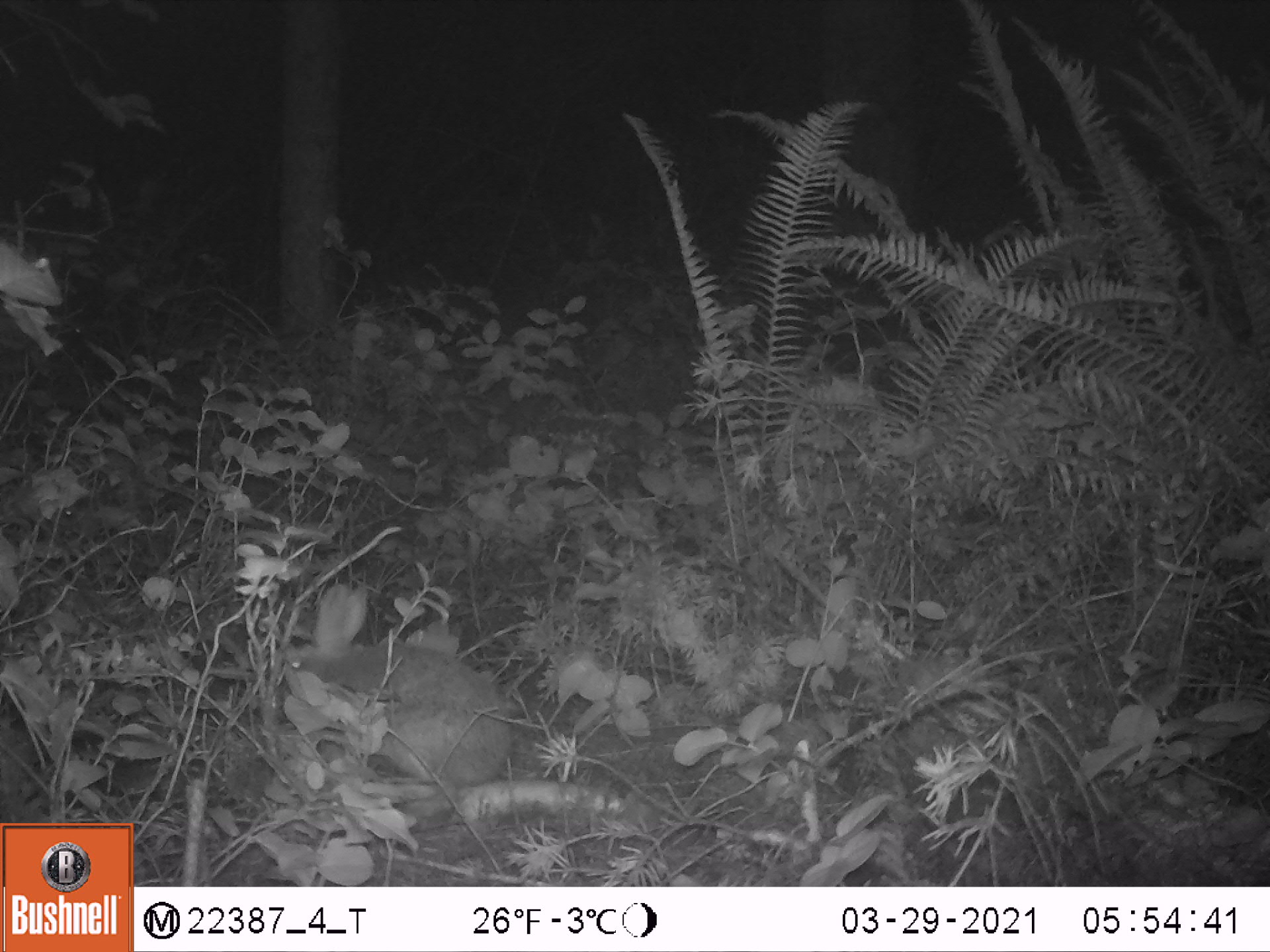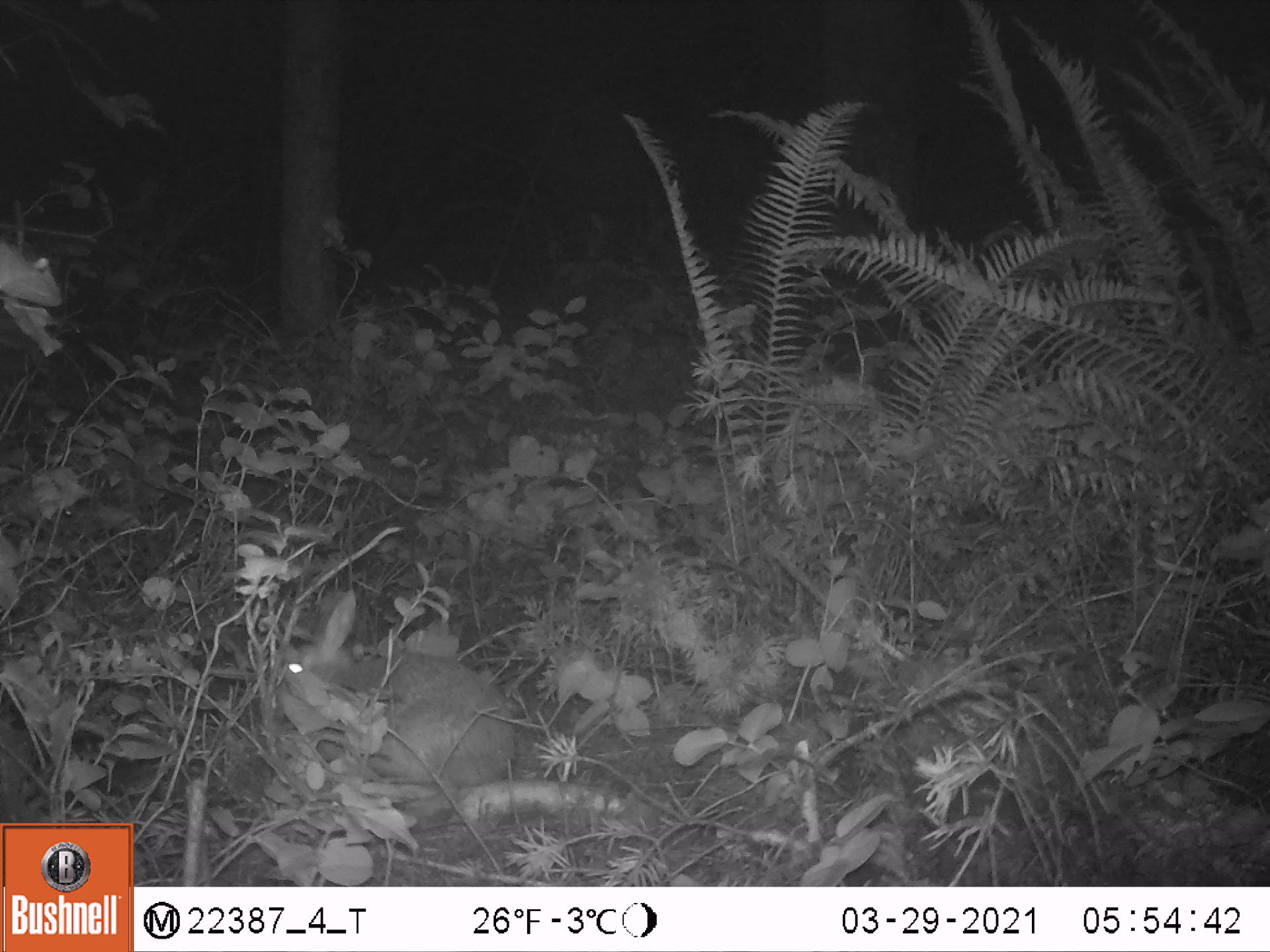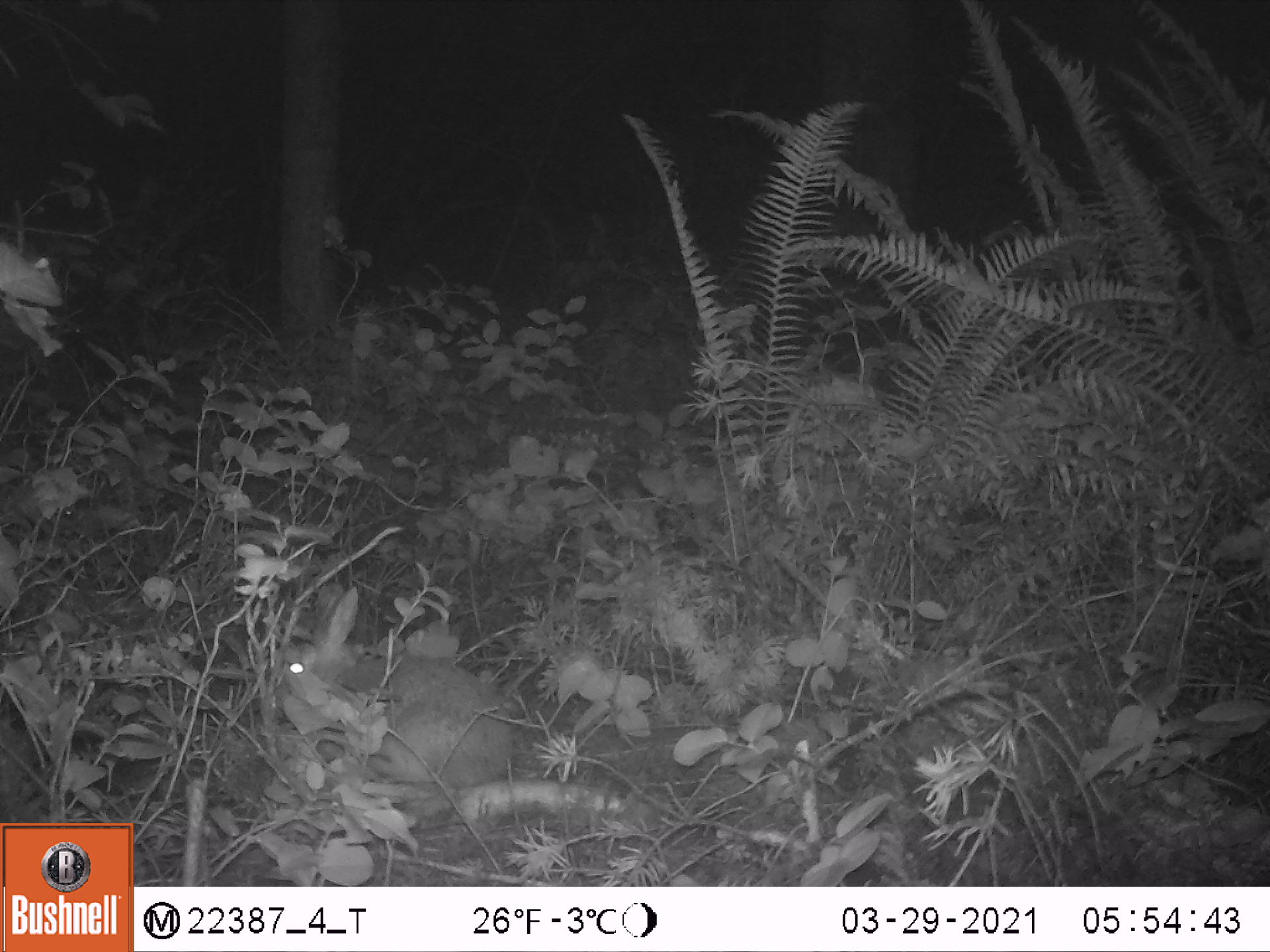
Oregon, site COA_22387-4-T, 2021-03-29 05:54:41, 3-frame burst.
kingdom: Animalia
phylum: Chordata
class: Mammalia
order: Lagomorpha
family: Leporidae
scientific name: Leporidae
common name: hares and rabbits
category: leporidae family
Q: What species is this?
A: Leporidae family (hares and rabbits) (Leporidae).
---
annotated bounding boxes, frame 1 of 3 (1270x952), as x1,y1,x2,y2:
leporidae family: 280,585,517,786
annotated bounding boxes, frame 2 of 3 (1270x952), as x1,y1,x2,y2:
leporidae family: 277,590,524,797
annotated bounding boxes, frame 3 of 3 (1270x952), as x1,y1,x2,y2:
leporidae family: 252,588,526,791